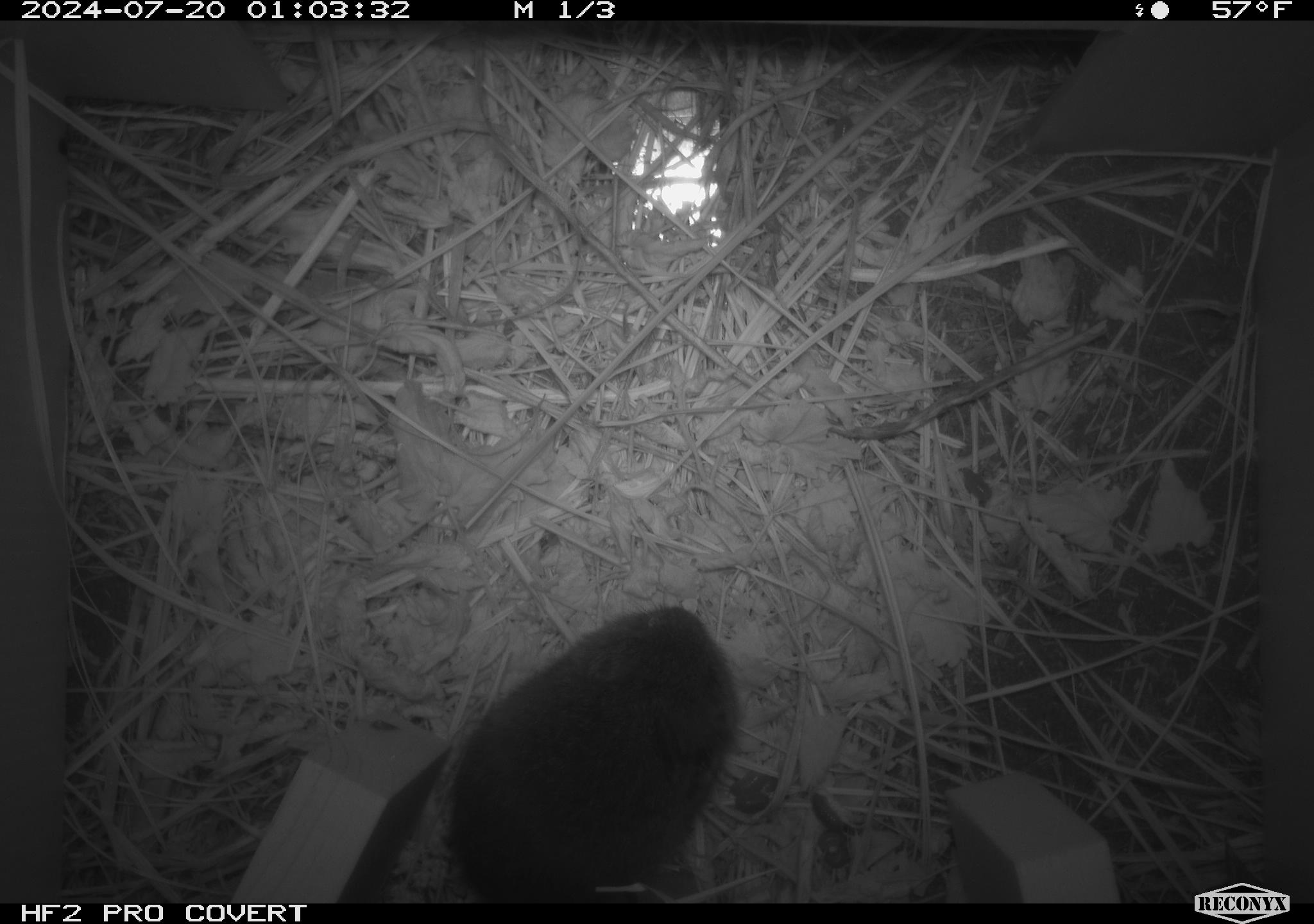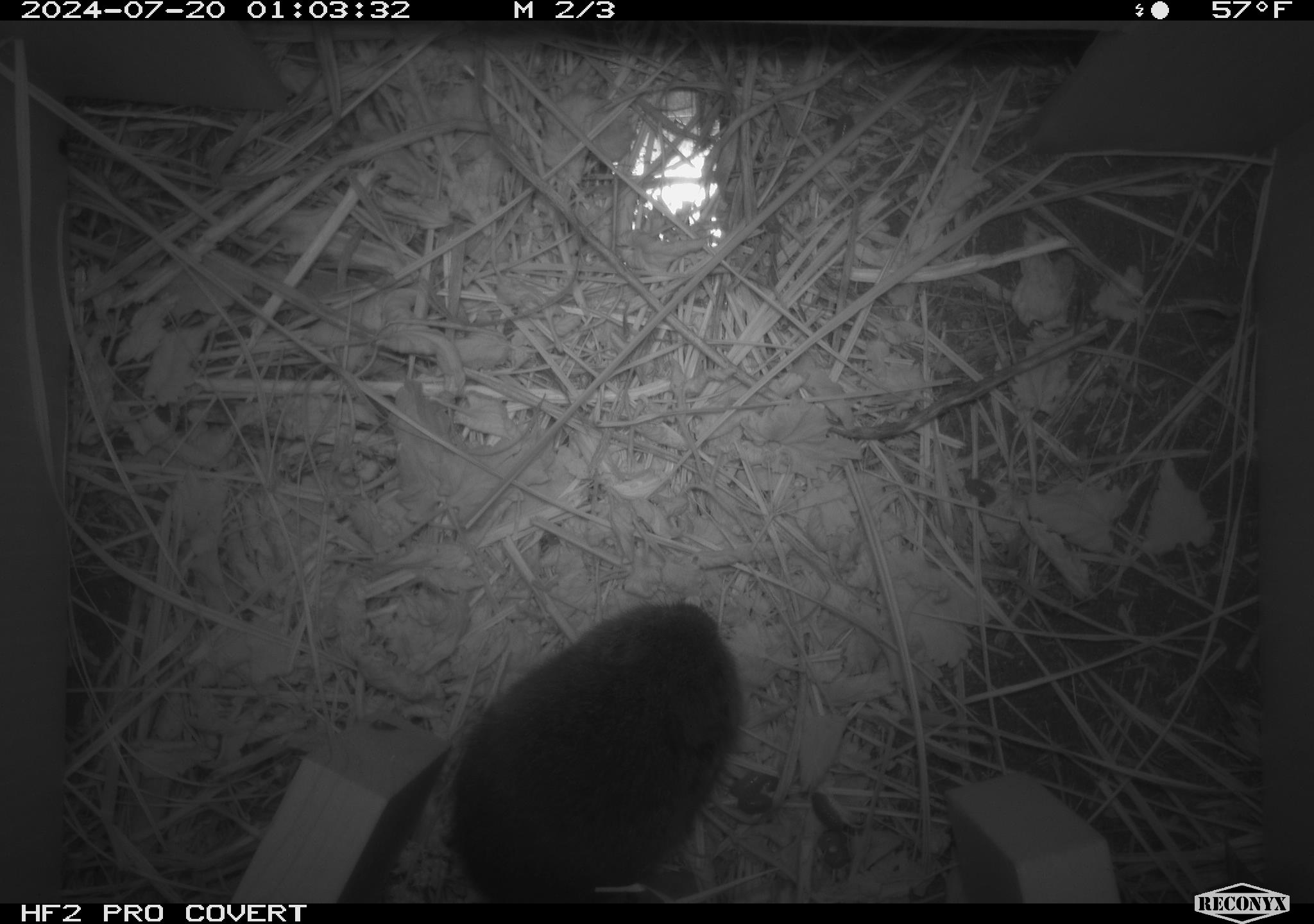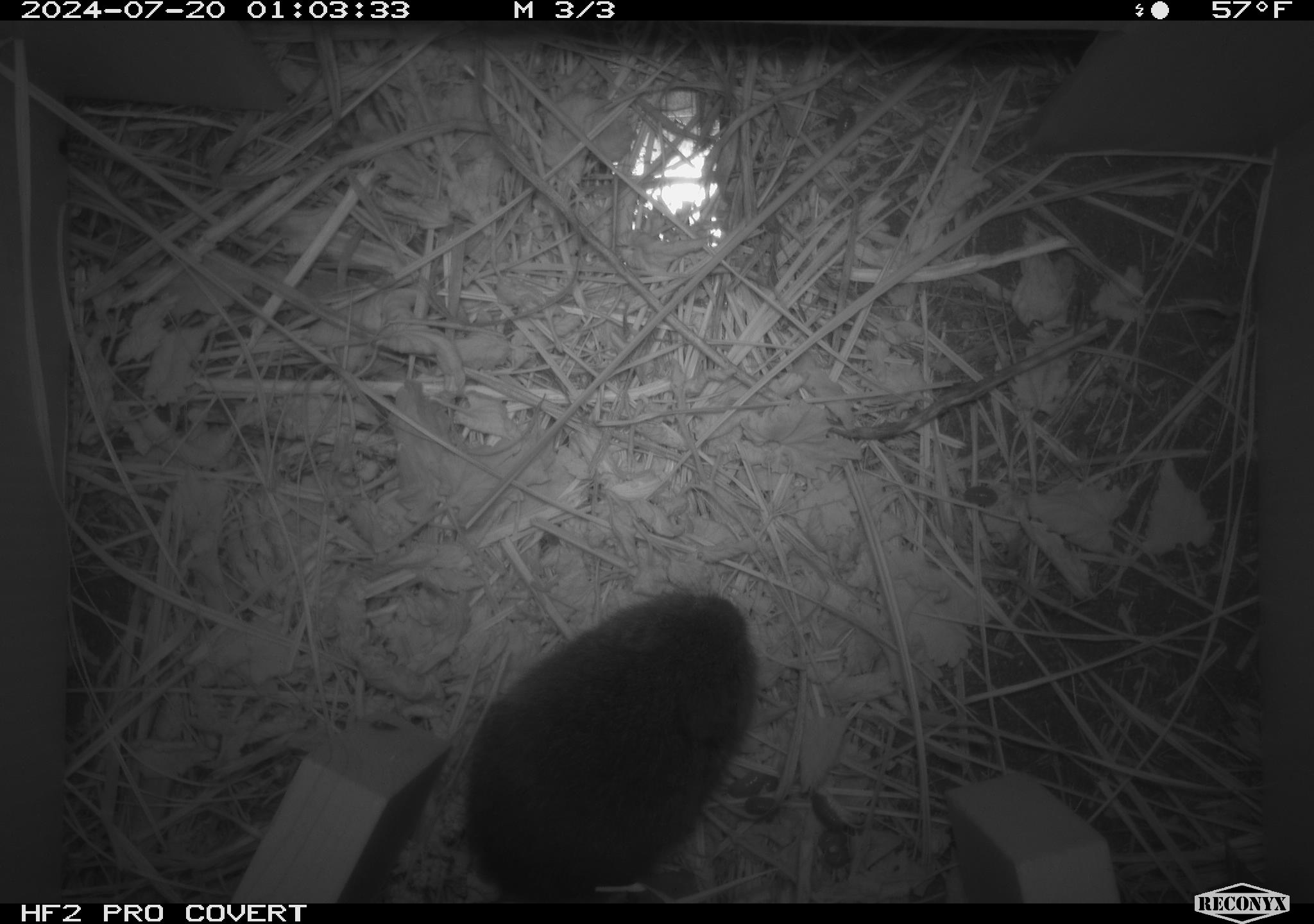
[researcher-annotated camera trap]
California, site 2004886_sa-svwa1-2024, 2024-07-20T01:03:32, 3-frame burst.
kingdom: Animalia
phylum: Chordata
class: Mammalia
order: Rodentia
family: Cricetidae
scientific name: Arvicolinae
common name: voles, lemmings, and muskrats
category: arvicolinae subfamily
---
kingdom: Animalia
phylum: Arthropoda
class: Malacostraca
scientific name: Malacostraca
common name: amphipods, crabs, isopods, krill, lobsters and shrimps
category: malacostracan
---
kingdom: Animalia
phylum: Arthropoda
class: Insecta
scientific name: Insecta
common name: insect